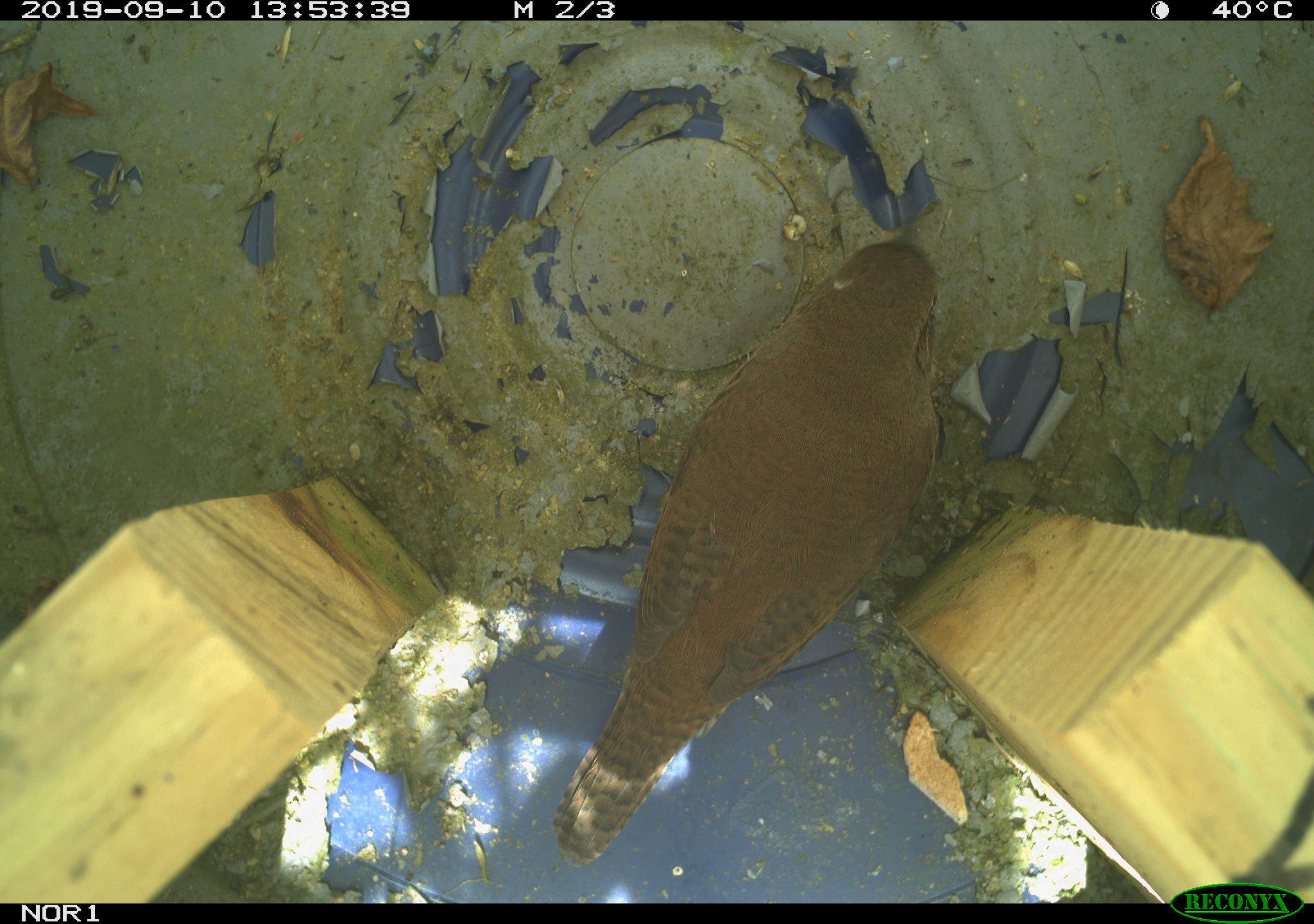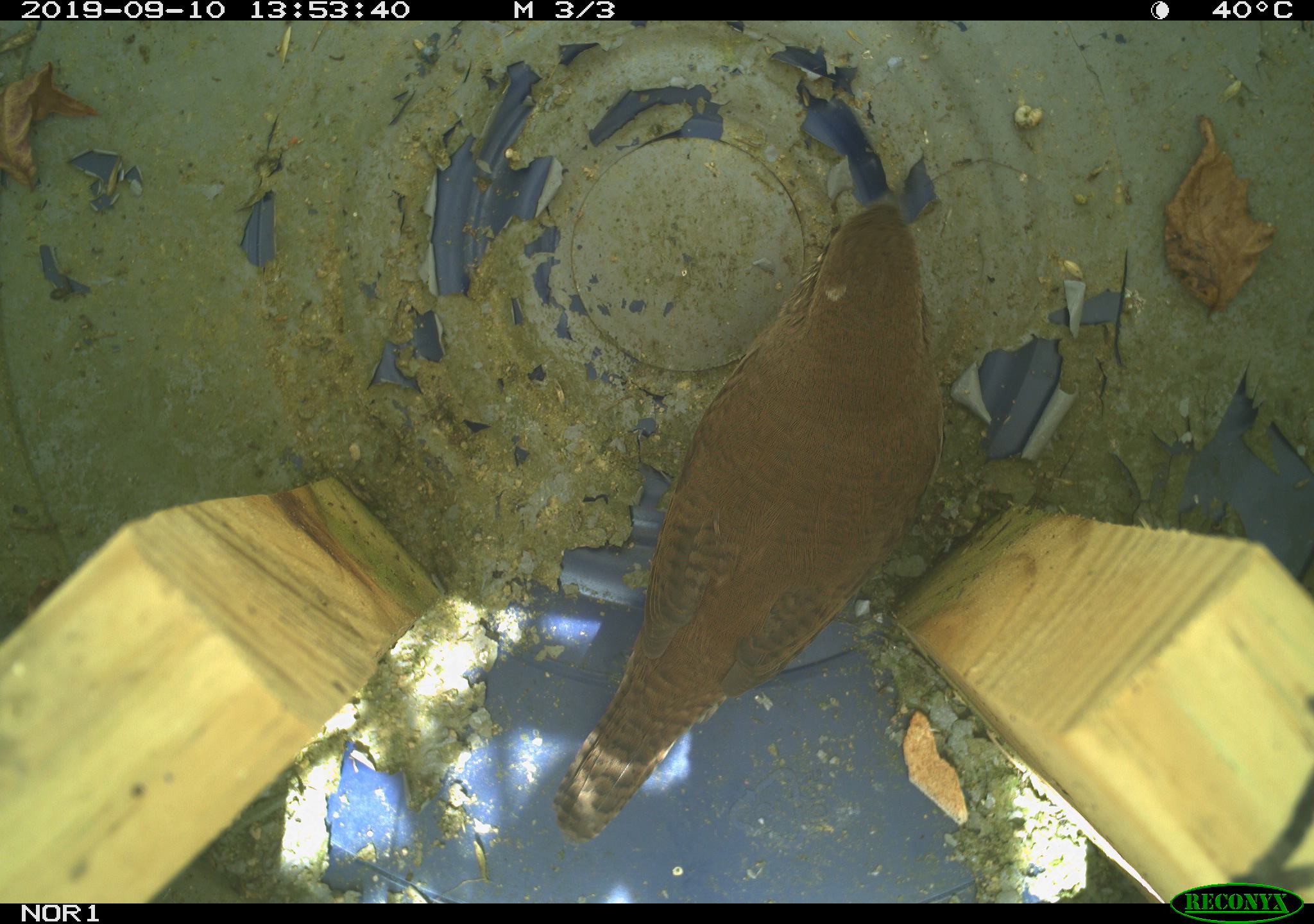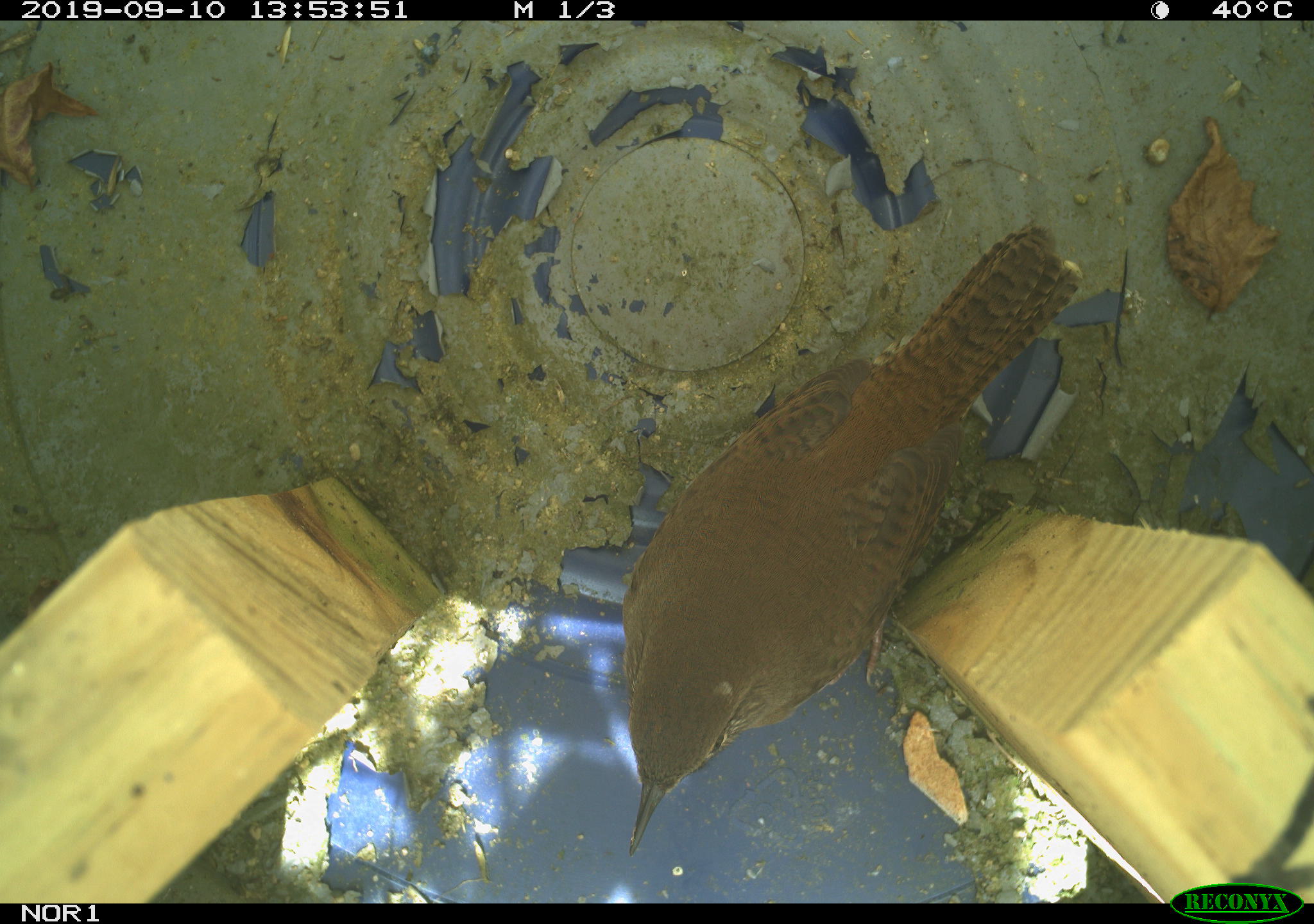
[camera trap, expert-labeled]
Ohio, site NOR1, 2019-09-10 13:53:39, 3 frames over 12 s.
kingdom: Animalia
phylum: Chordata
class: Aves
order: Passeriformes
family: Troglodytidae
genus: Troglodytes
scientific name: Troglodytes aedon aedon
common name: northern house wren